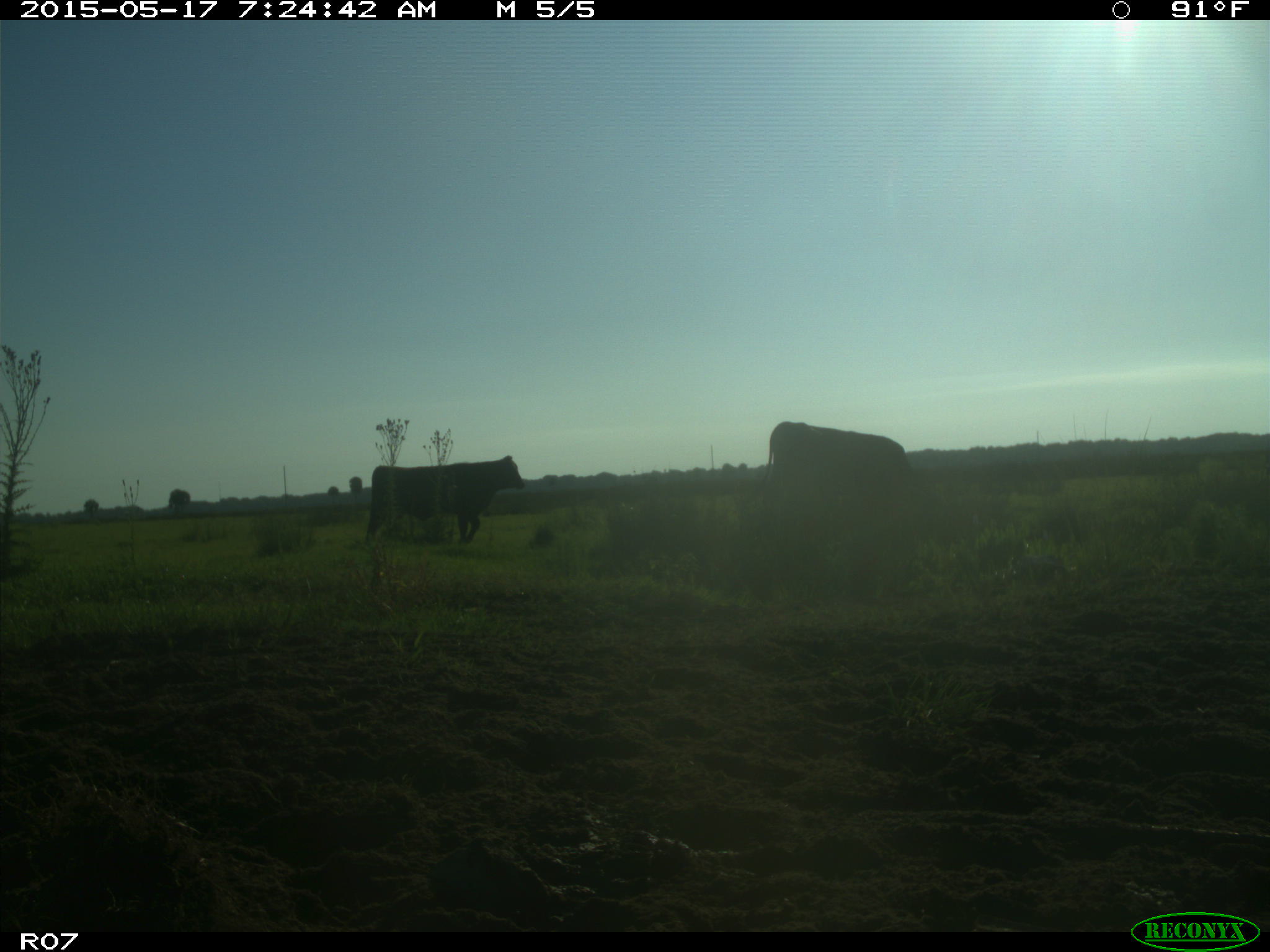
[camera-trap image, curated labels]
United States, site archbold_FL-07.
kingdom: Animalia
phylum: Chordata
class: Mammalia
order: Artiodactyla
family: Bovidae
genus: Bos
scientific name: Bos taurus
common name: domestic cow